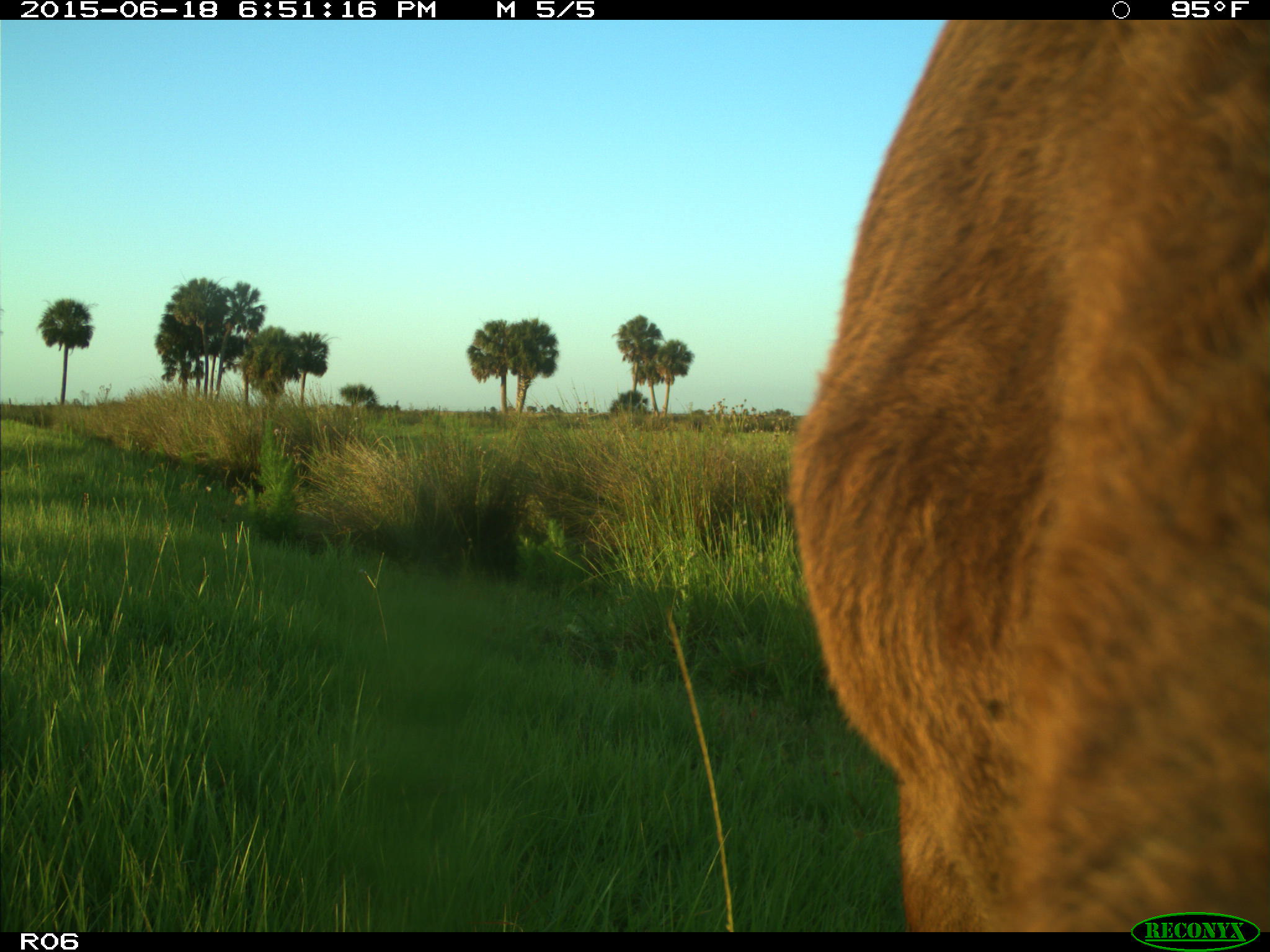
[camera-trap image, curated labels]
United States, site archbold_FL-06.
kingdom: Animalia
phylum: Chordata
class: Mammalia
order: Artiodactyla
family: Bovidae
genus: Bos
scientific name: Bos taurus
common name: domestic cow